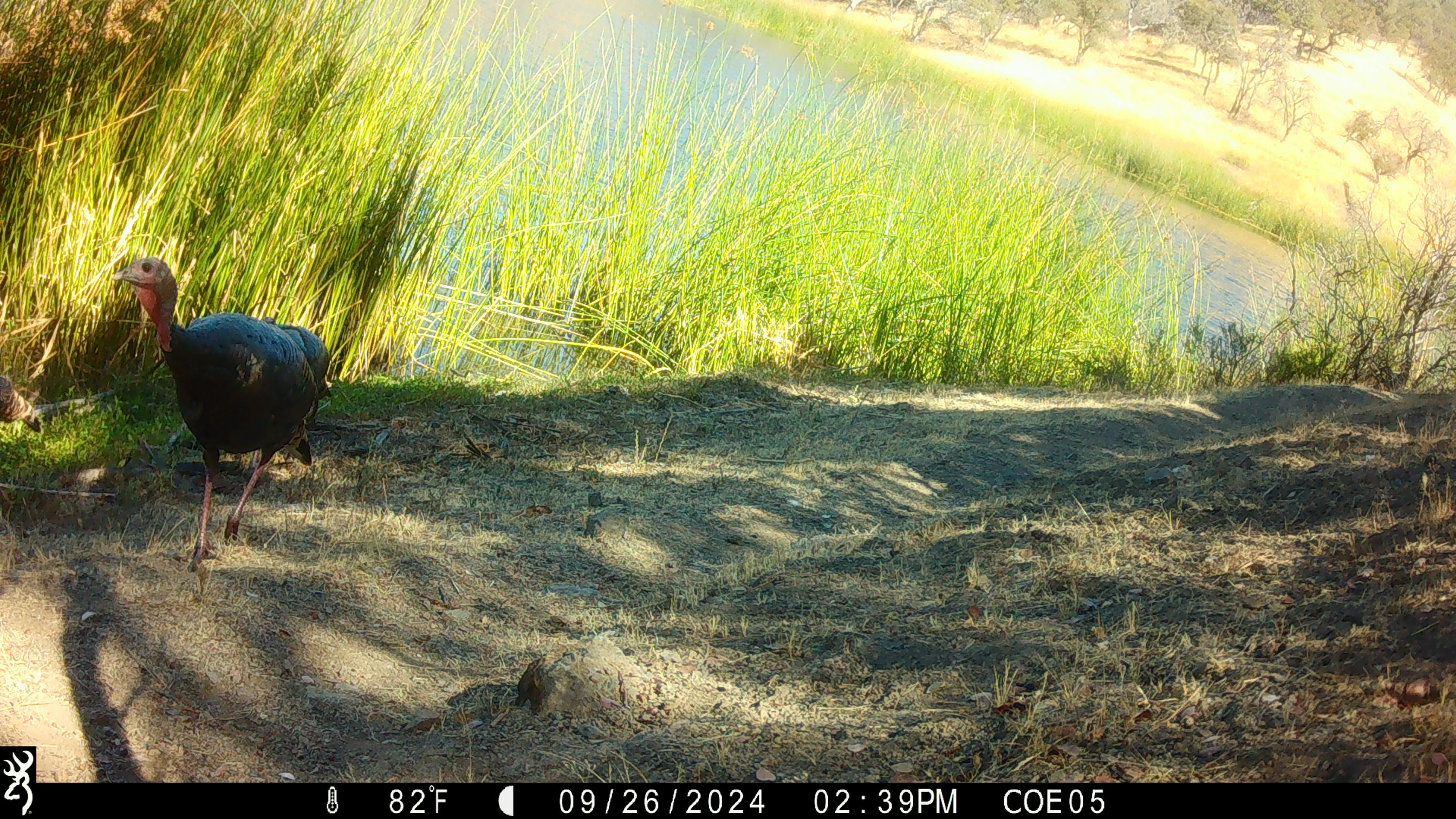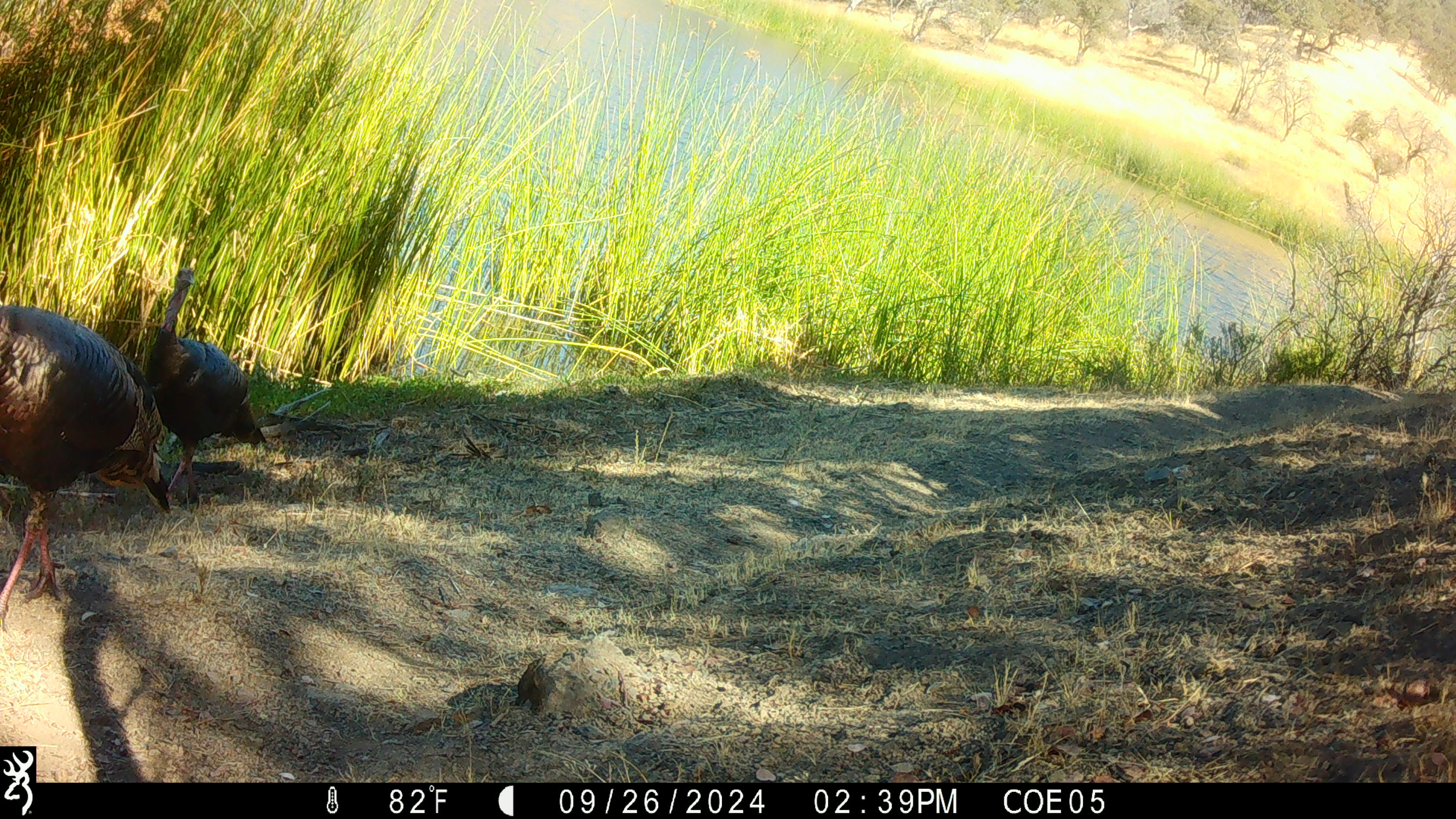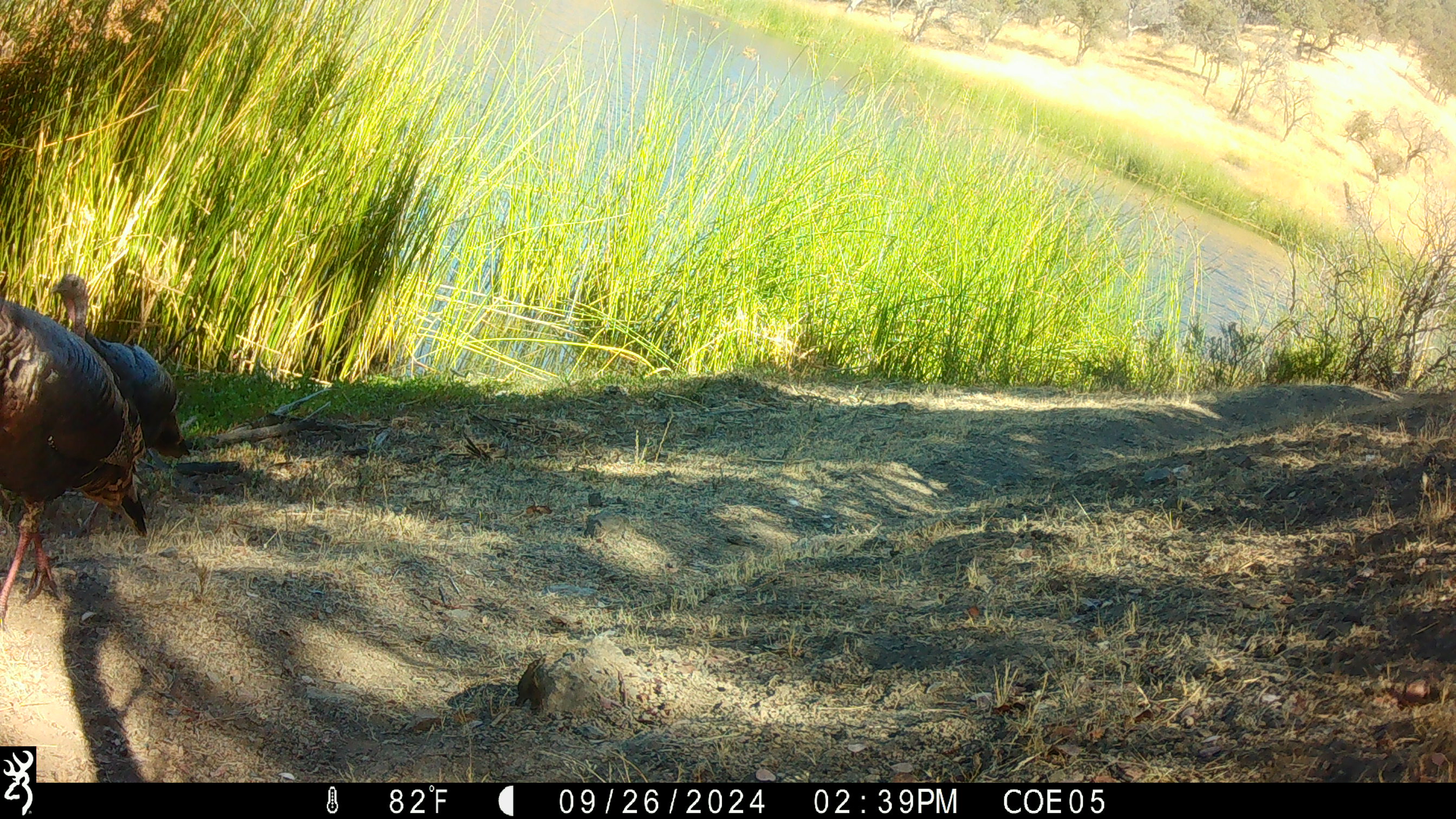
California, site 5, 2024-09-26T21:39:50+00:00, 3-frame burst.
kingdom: Animalia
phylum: Chordata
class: Aves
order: Galliformes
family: Phasianidae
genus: Meleagris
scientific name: Meleagris gallopavo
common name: turkey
Turkey (Meleagris gallopavo).